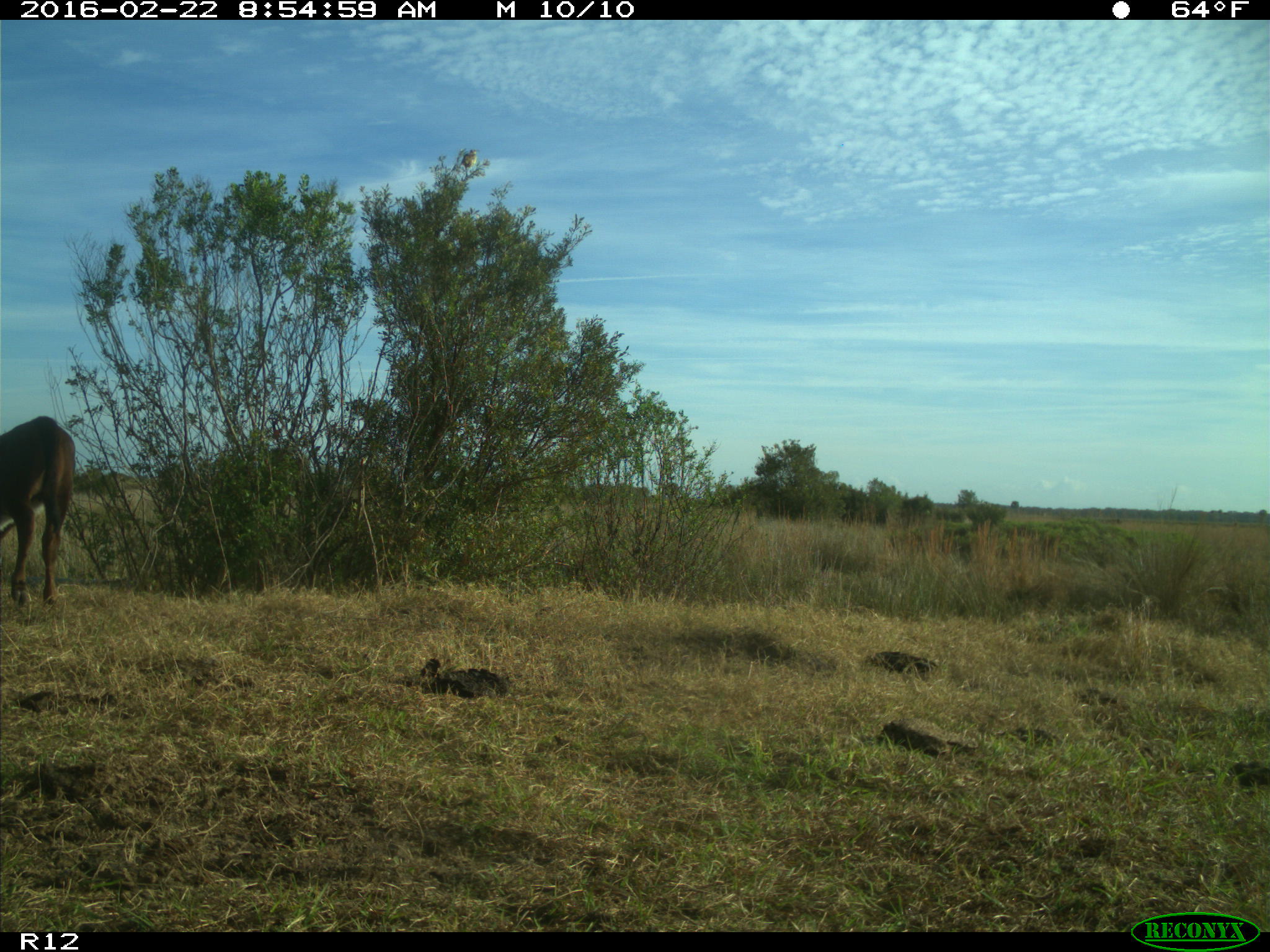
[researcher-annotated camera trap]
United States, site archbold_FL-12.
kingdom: Animalia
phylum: Chordata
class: Mammalia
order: Artiodactyla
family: Bovidae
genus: Bos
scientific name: Bos taurus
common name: domestic cow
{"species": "Bos taurus (domestic cow)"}